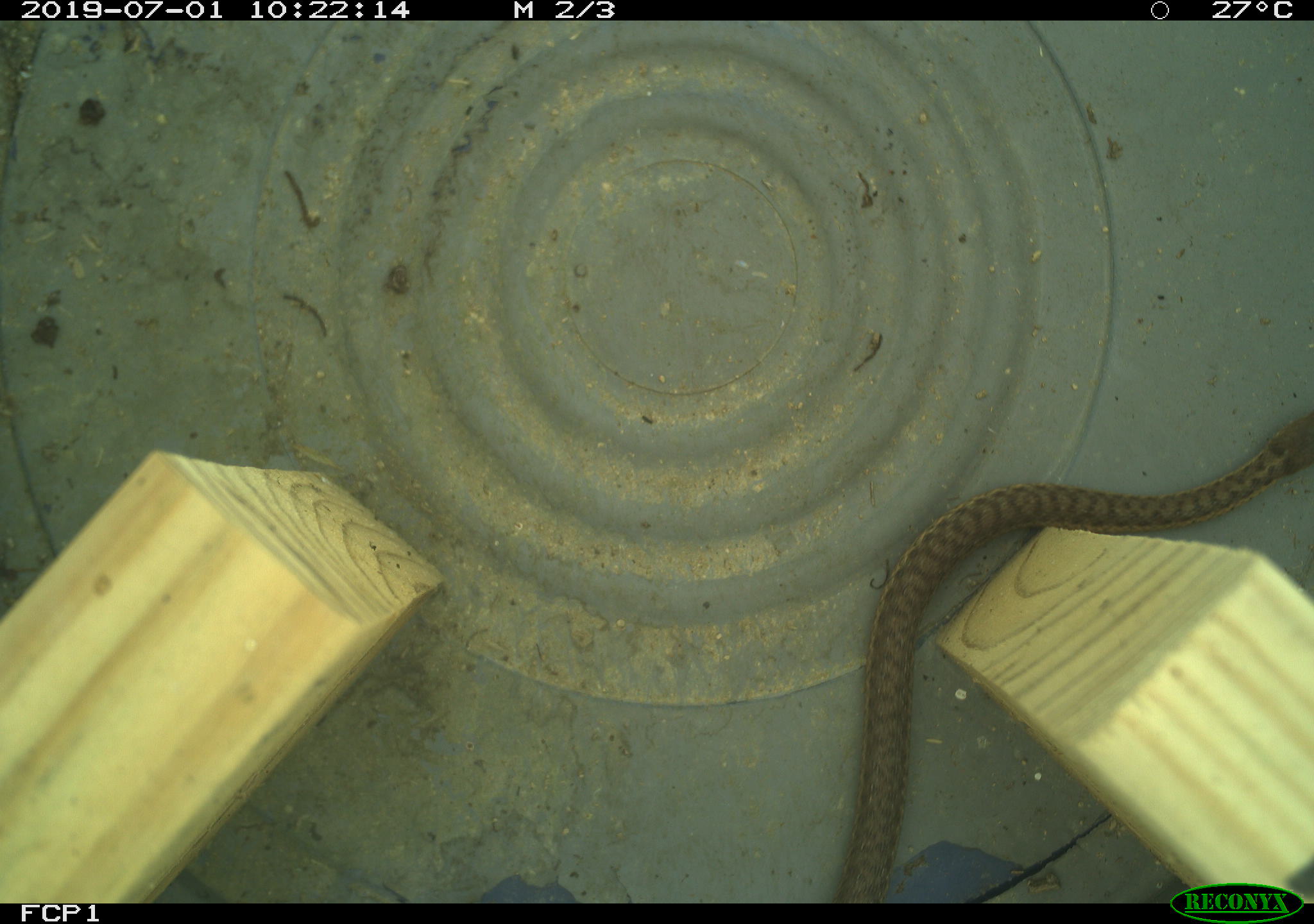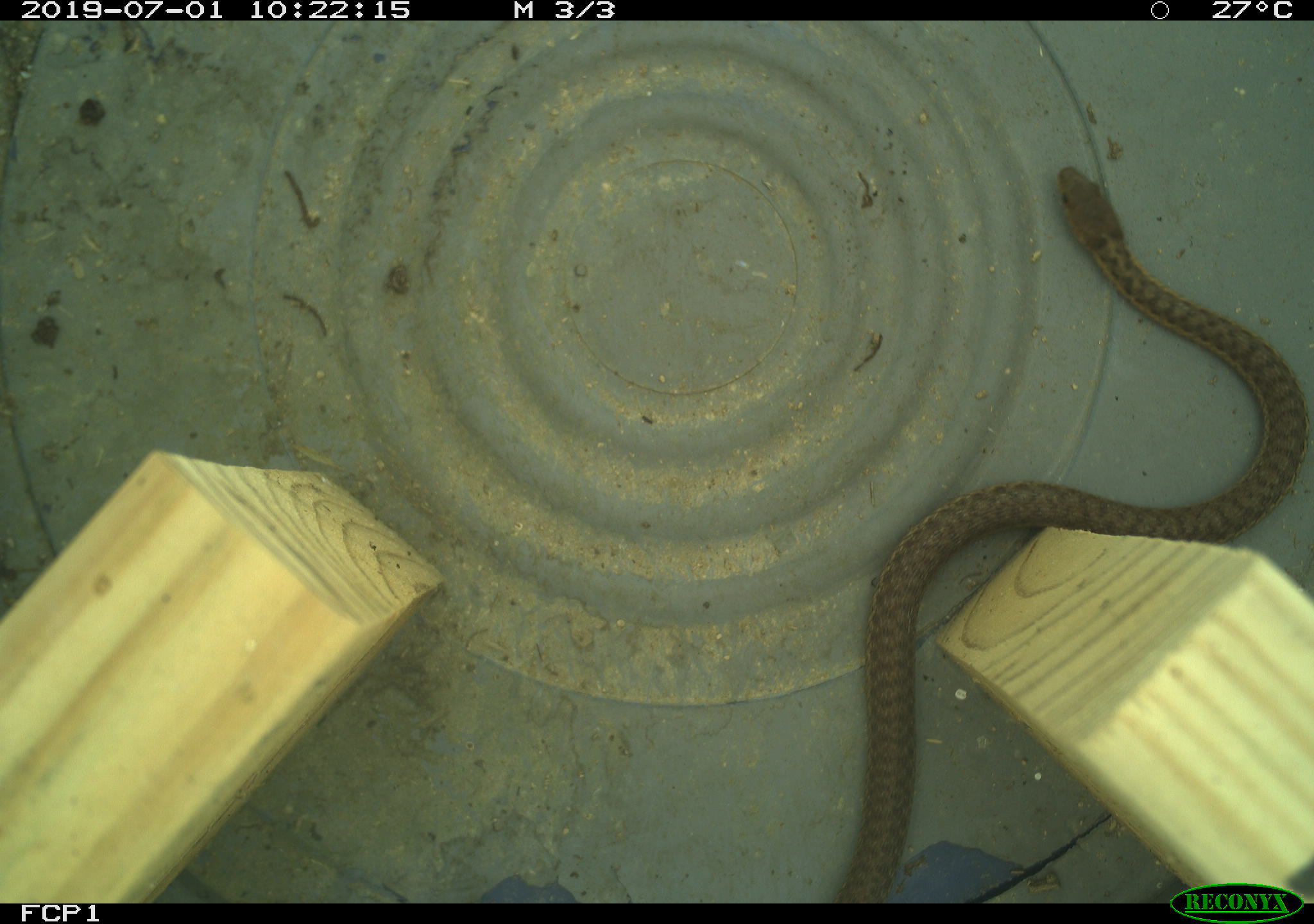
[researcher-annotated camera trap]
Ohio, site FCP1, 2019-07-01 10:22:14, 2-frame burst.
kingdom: Animalia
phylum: Chordata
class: Reptilia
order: Squamata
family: Colubridae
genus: Thamnophis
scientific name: Thamnophis sirtalis sirtalis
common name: eastern gartersnake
Eastern gartersnake (Thamnophis sirtalis sirtalis).